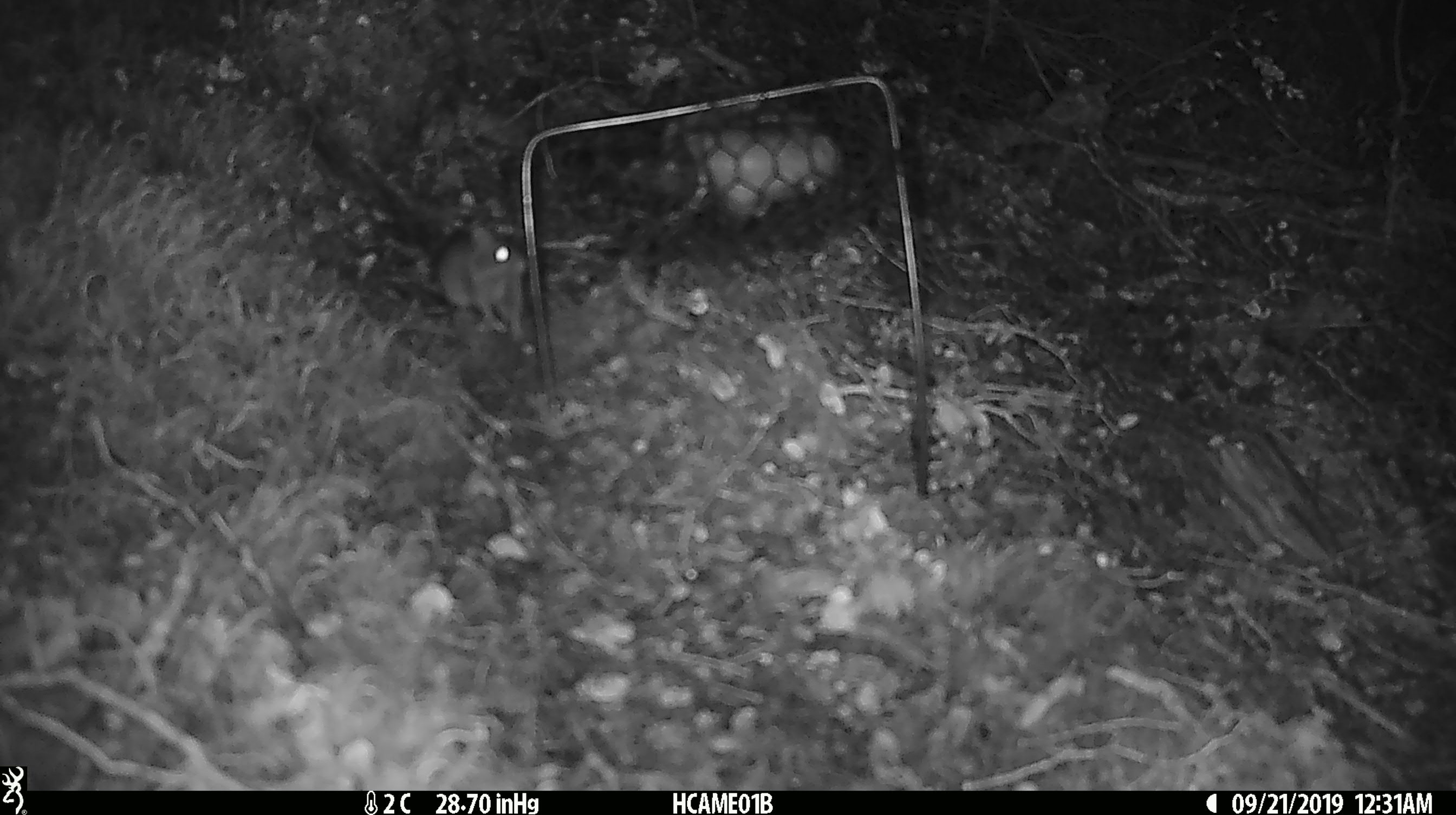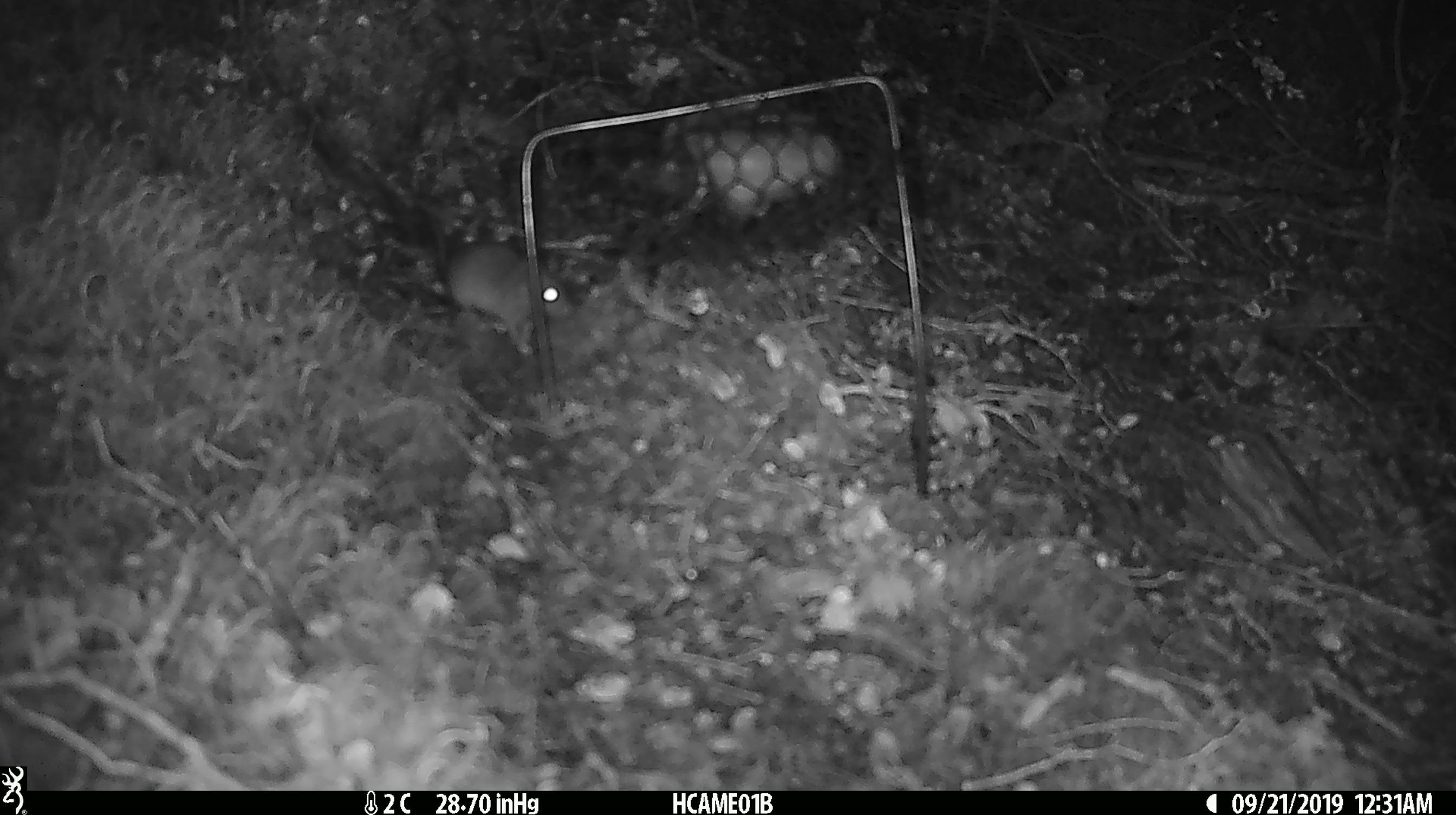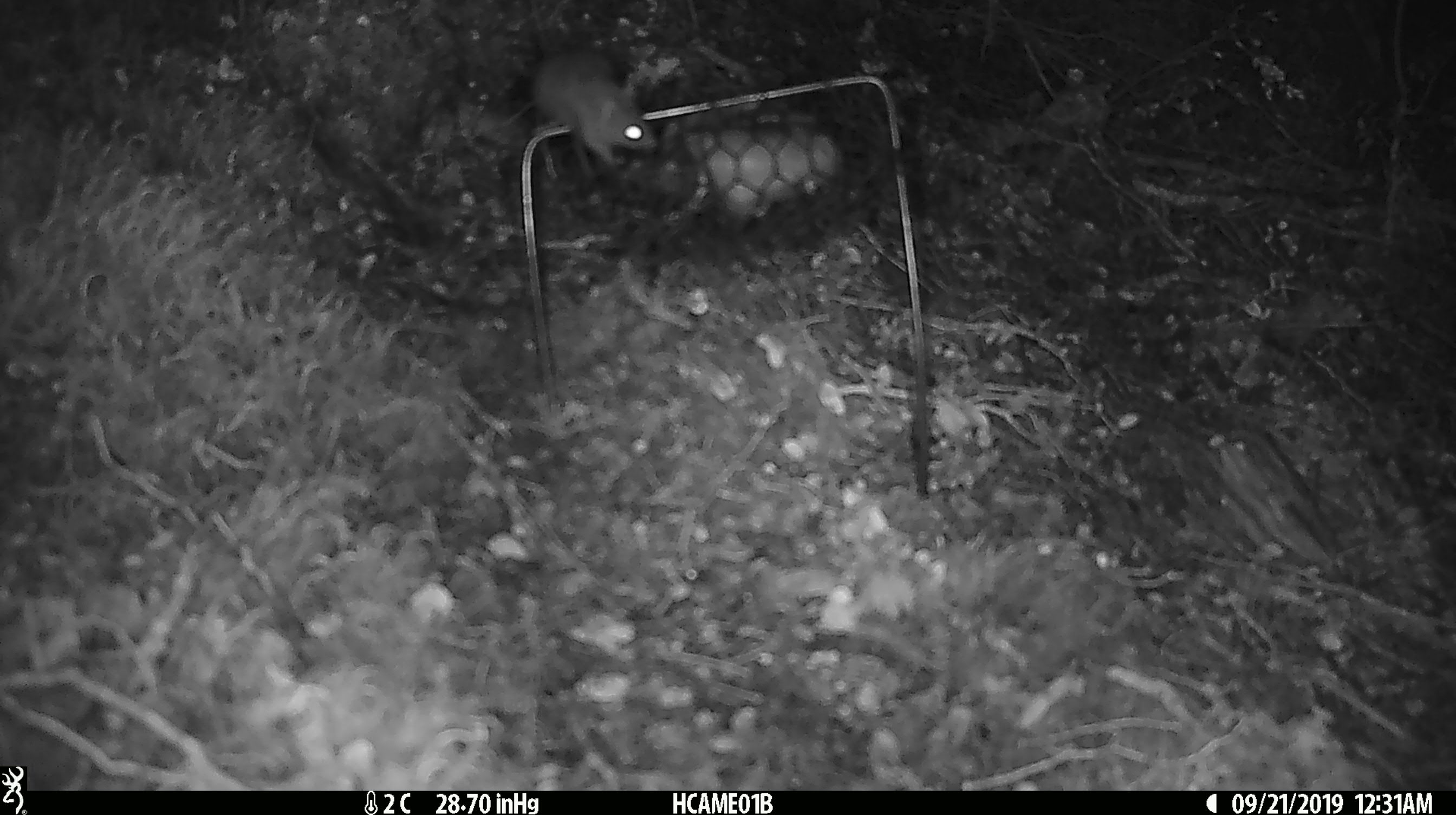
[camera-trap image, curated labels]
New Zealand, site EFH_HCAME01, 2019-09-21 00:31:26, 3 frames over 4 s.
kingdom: Animalia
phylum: Chordata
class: Mammalia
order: Rodentia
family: Muridae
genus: Mus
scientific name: Mus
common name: mouse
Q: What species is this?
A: Mouse (Mus).